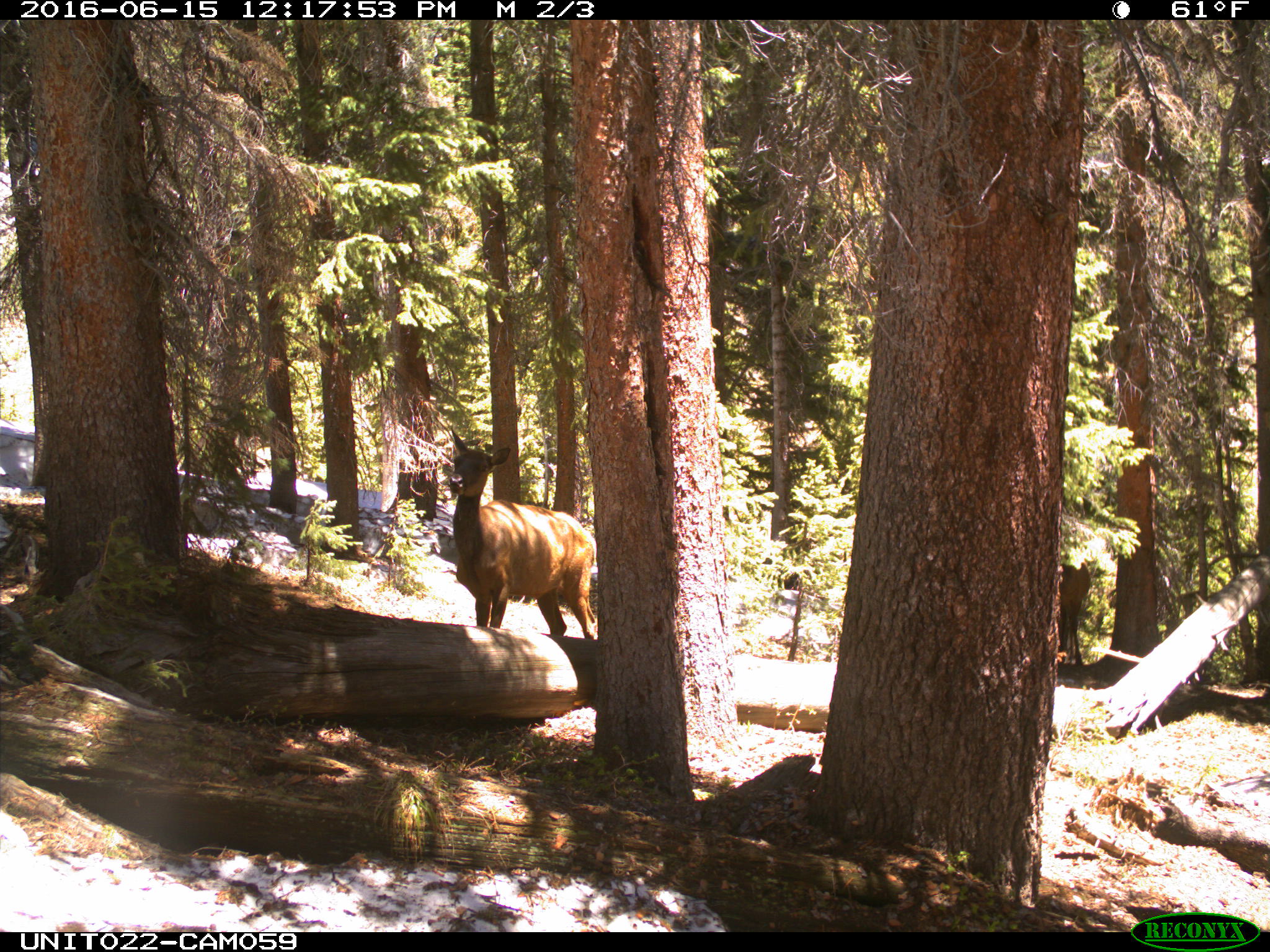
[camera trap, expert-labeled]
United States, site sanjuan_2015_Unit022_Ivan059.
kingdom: Animalia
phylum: Chordata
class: Mammalia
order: Artiodactyla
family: Cervidae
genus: Cervus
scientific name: Cervus elaphus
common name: red deer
Cervus elaphus (red deer).